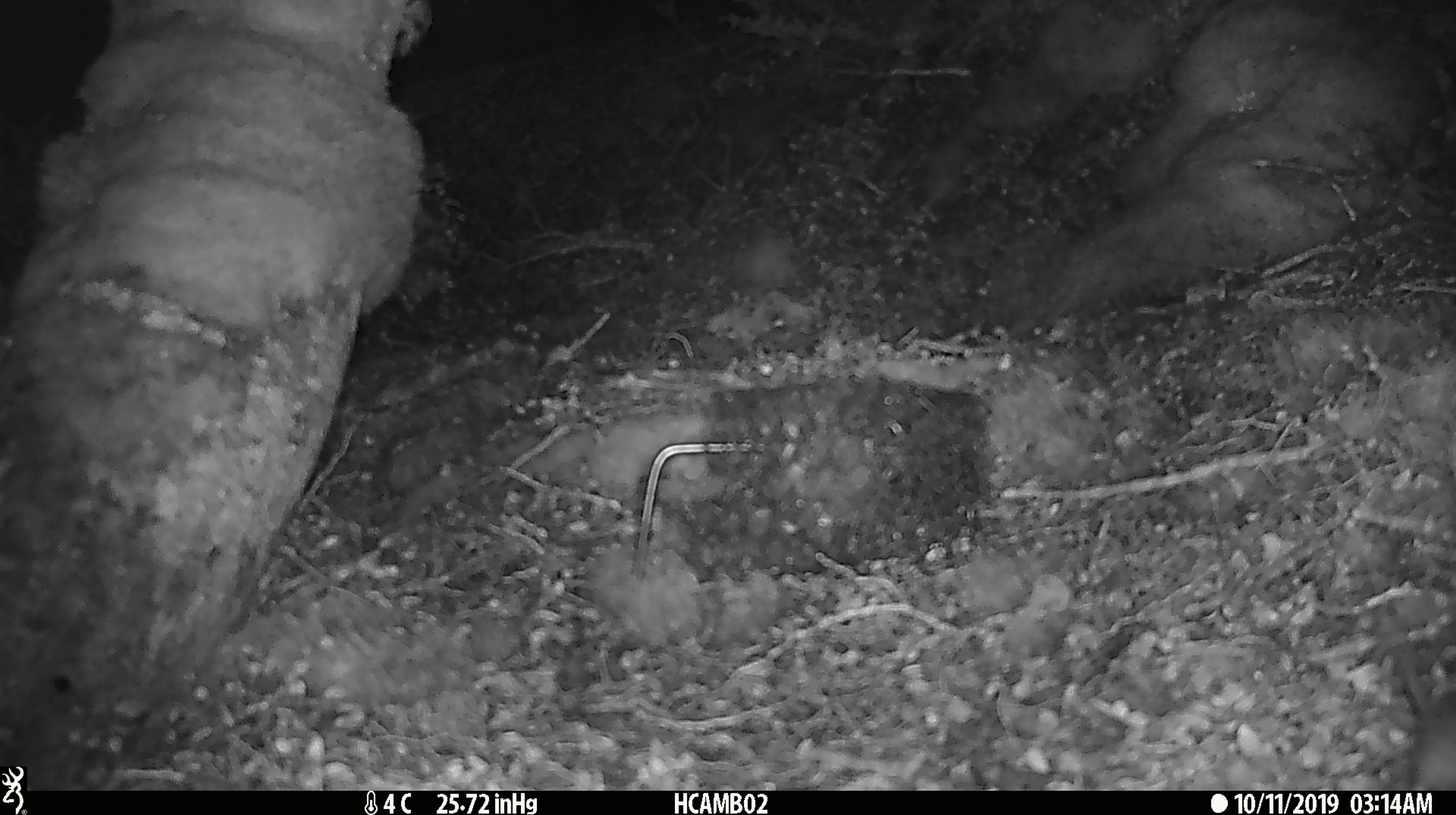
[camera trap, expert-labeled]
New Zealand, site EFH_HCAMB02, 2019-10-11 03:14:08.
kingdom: Animalia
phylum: Chordata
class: Mammalia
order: Rodentia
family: Muridae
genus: Mus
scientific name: Mus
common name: mouse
Mouse (Mus).